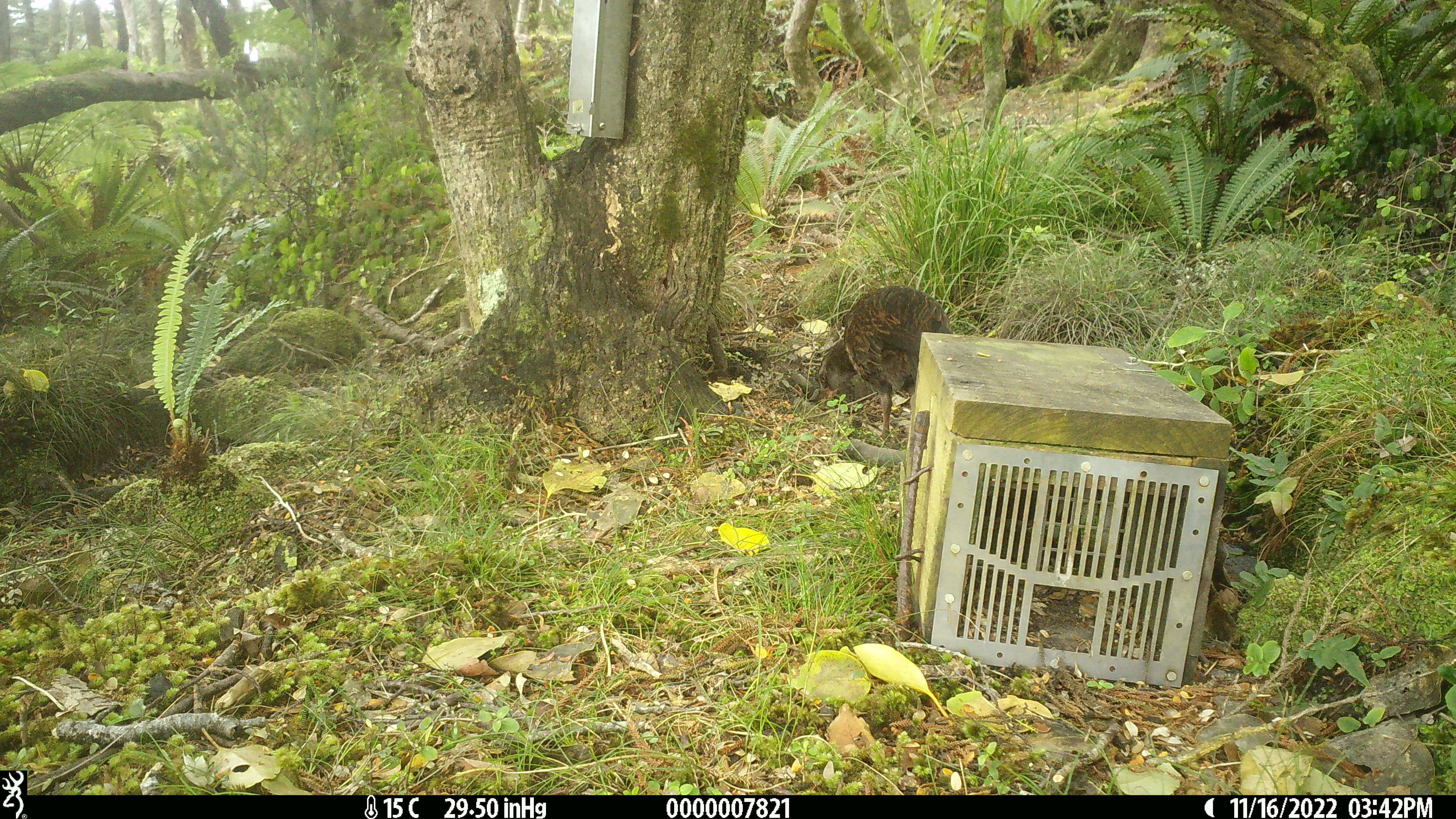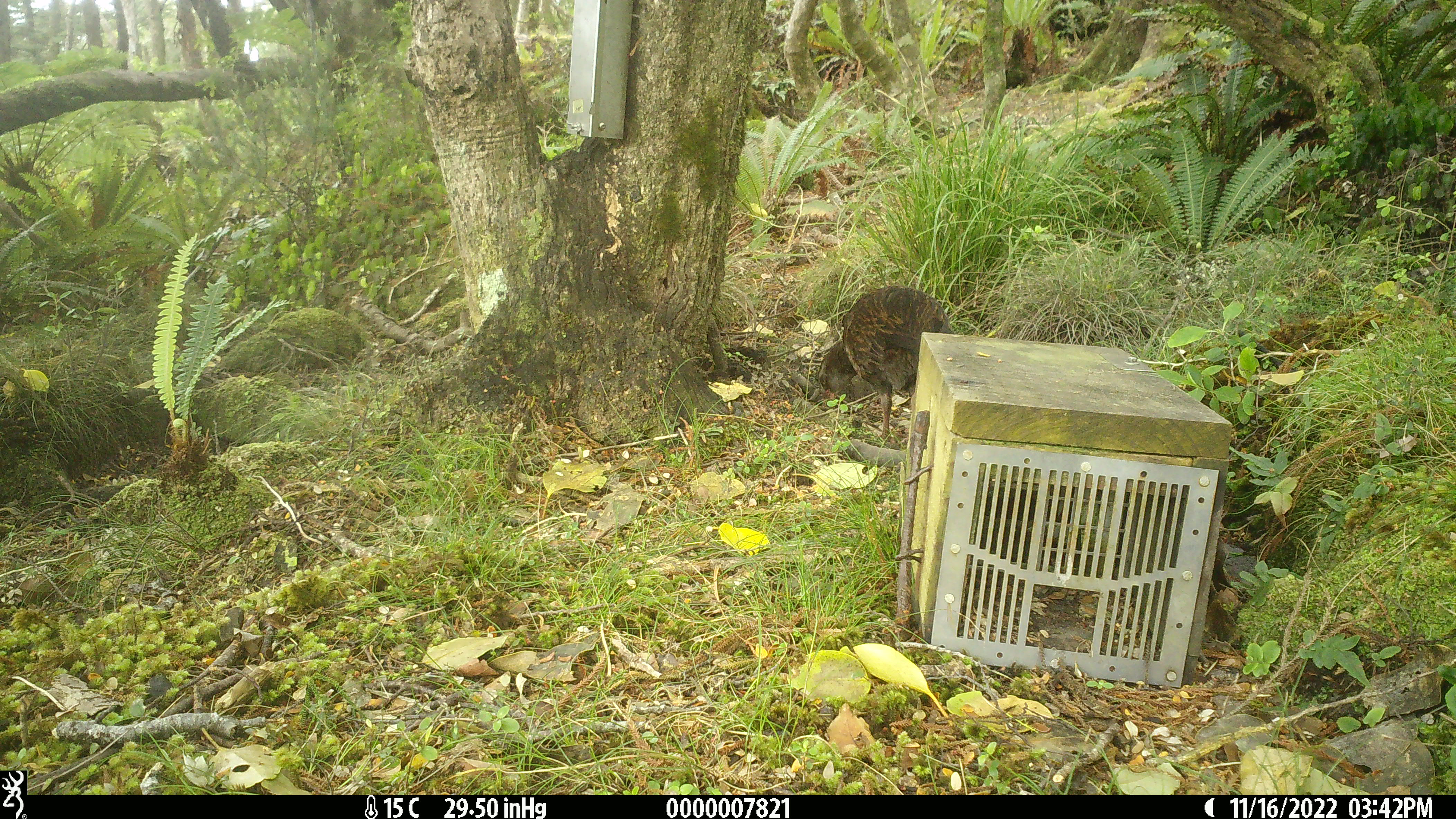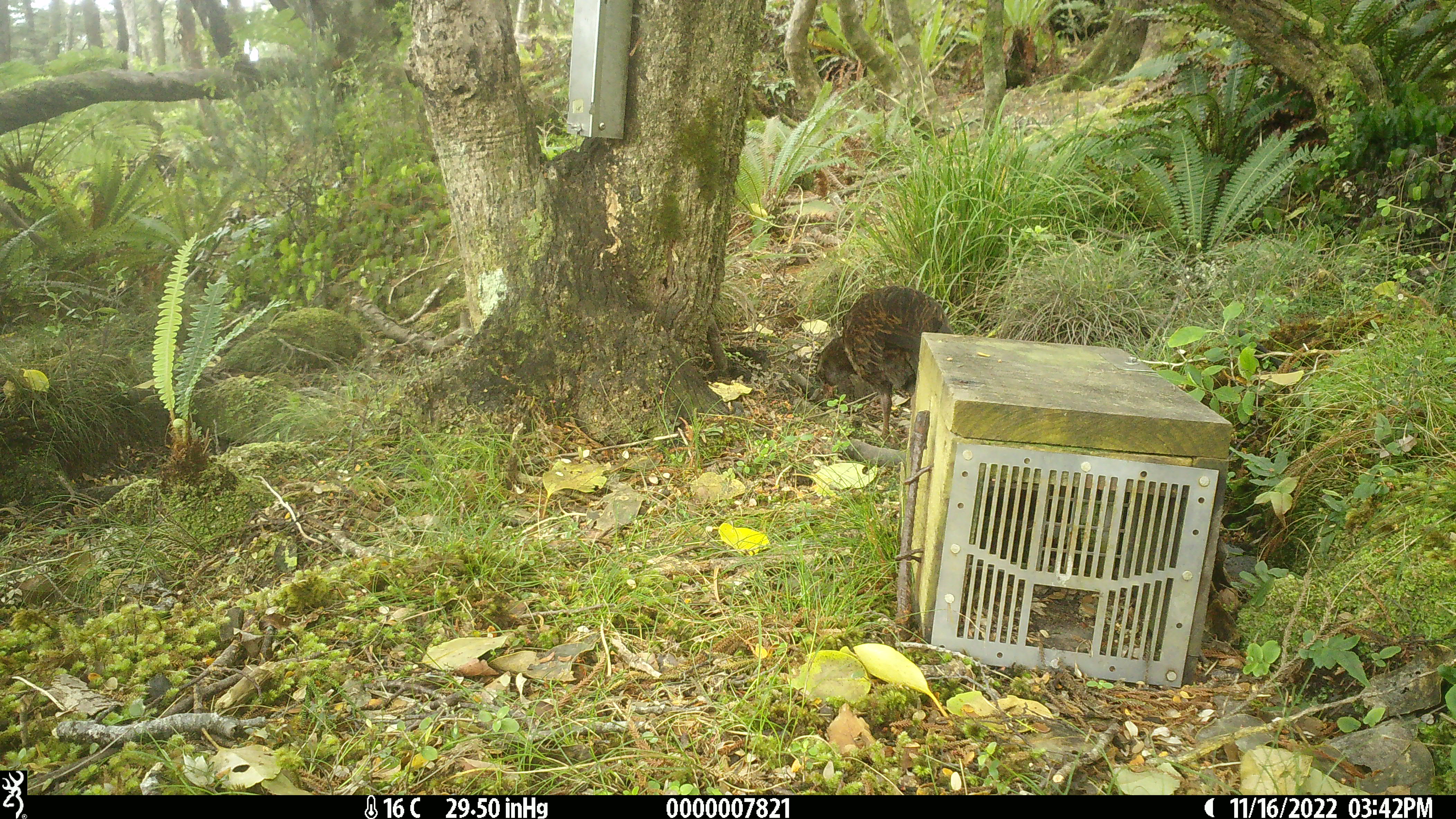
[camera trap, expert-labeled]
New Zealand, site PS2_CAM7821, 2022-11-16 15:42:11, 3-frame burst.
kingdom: Animalia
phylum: Chordata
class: Aves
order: Gruiformes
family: Rallidae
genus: Gallirallus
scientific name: Gallirallus australis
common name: weka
Weka (Gallirallus australis).